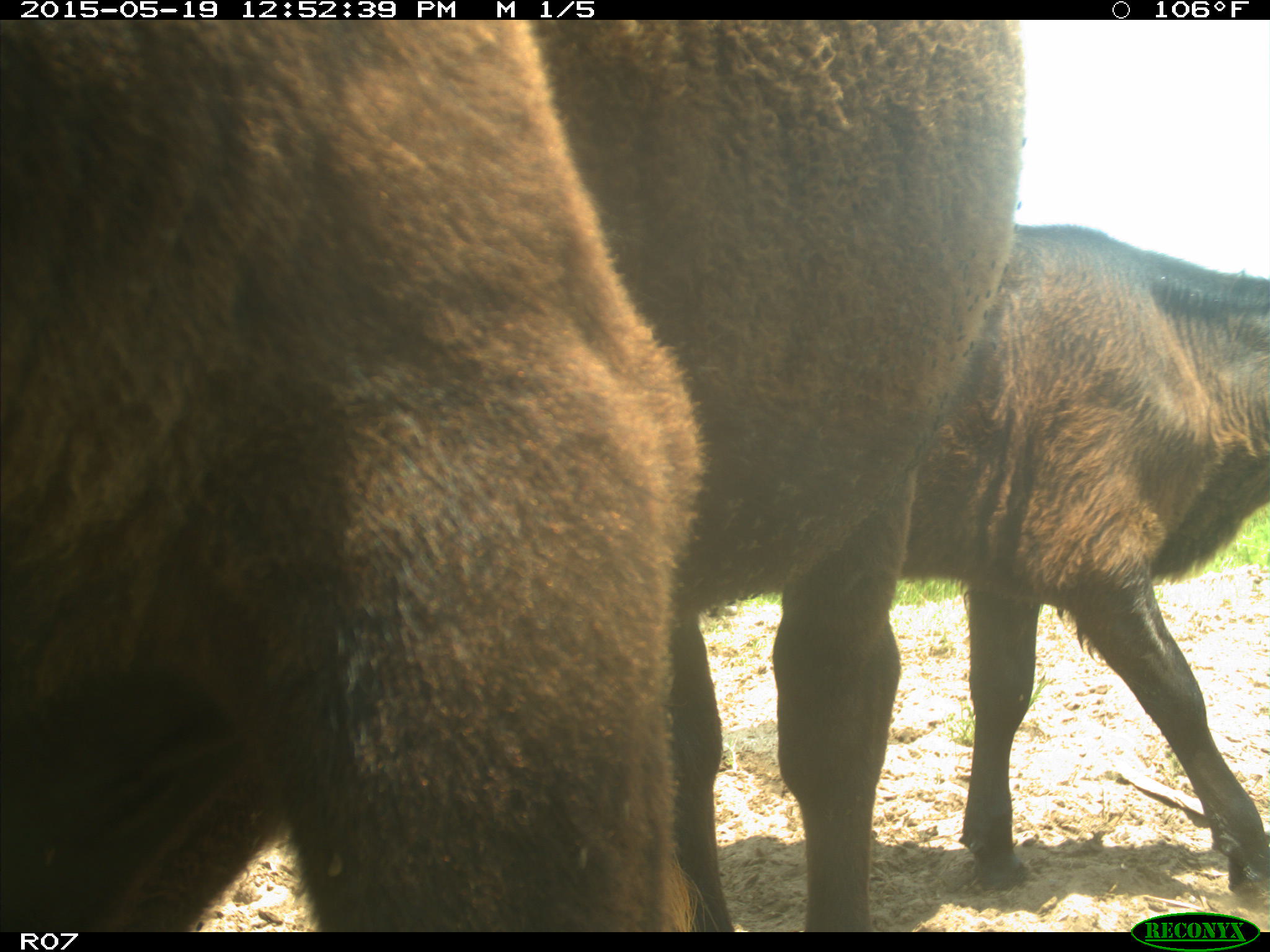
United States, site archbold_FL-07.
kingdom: Animalia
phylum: Chordata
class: Mammalia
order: Artiodactyla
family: Bovidae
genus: Bos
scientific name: Bos taurus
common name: domestic cow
Bos taurus (domestic cow).